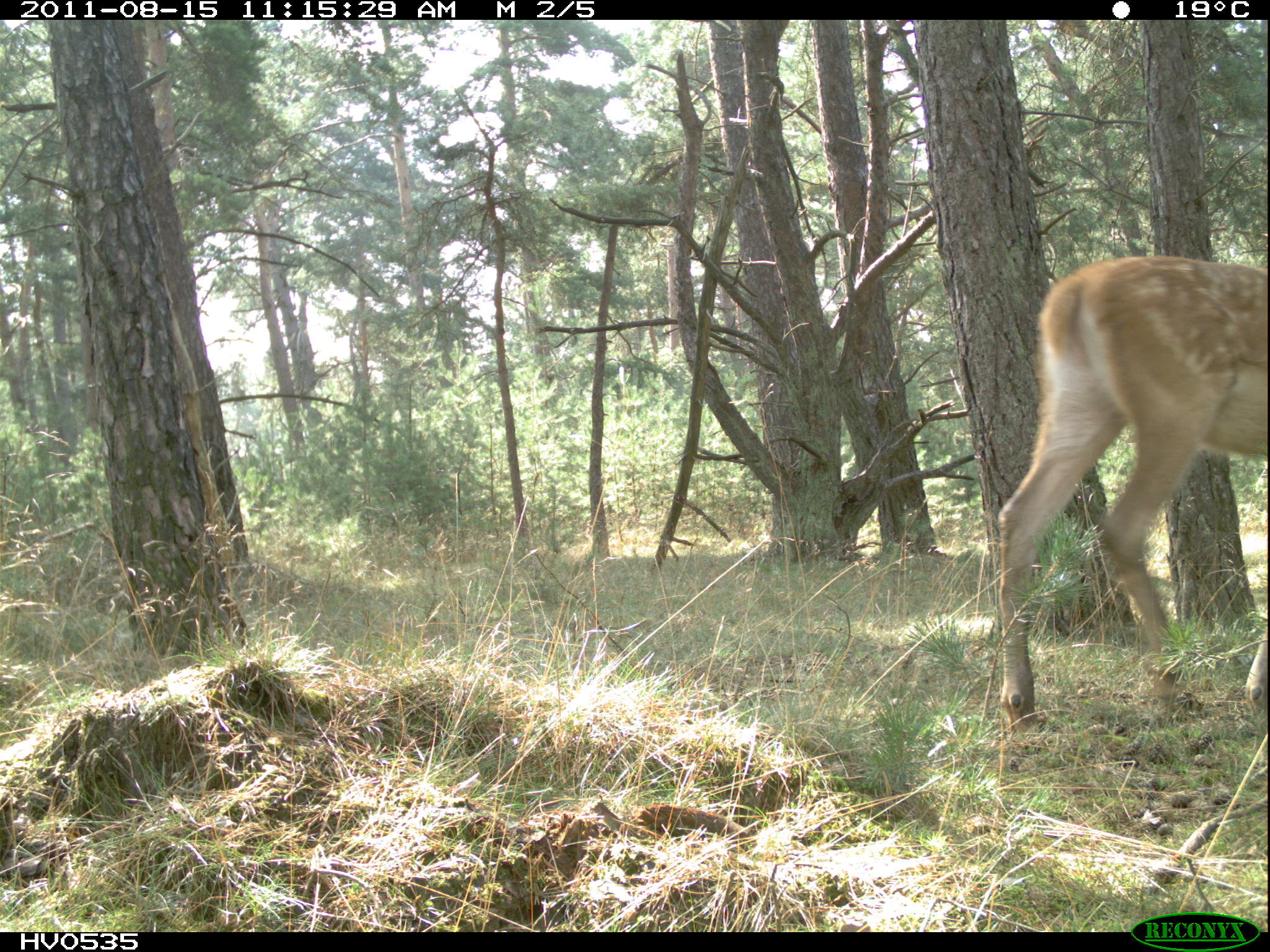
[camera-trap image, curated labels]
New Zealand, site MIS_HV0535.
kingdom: Animalia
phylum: Chordata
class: Mammalia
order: Artiodactyla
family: Cervidae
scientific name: Cervidae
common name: deer